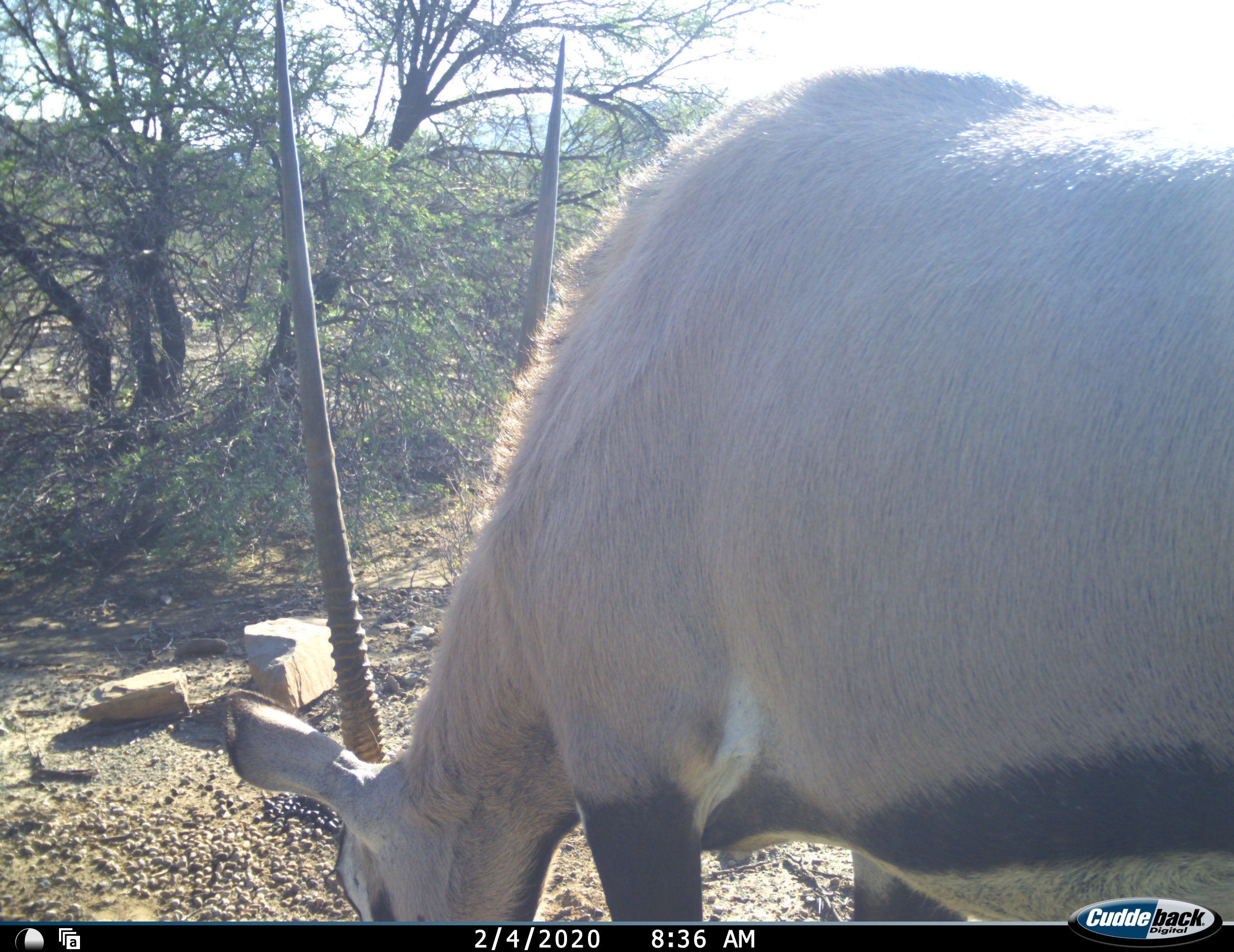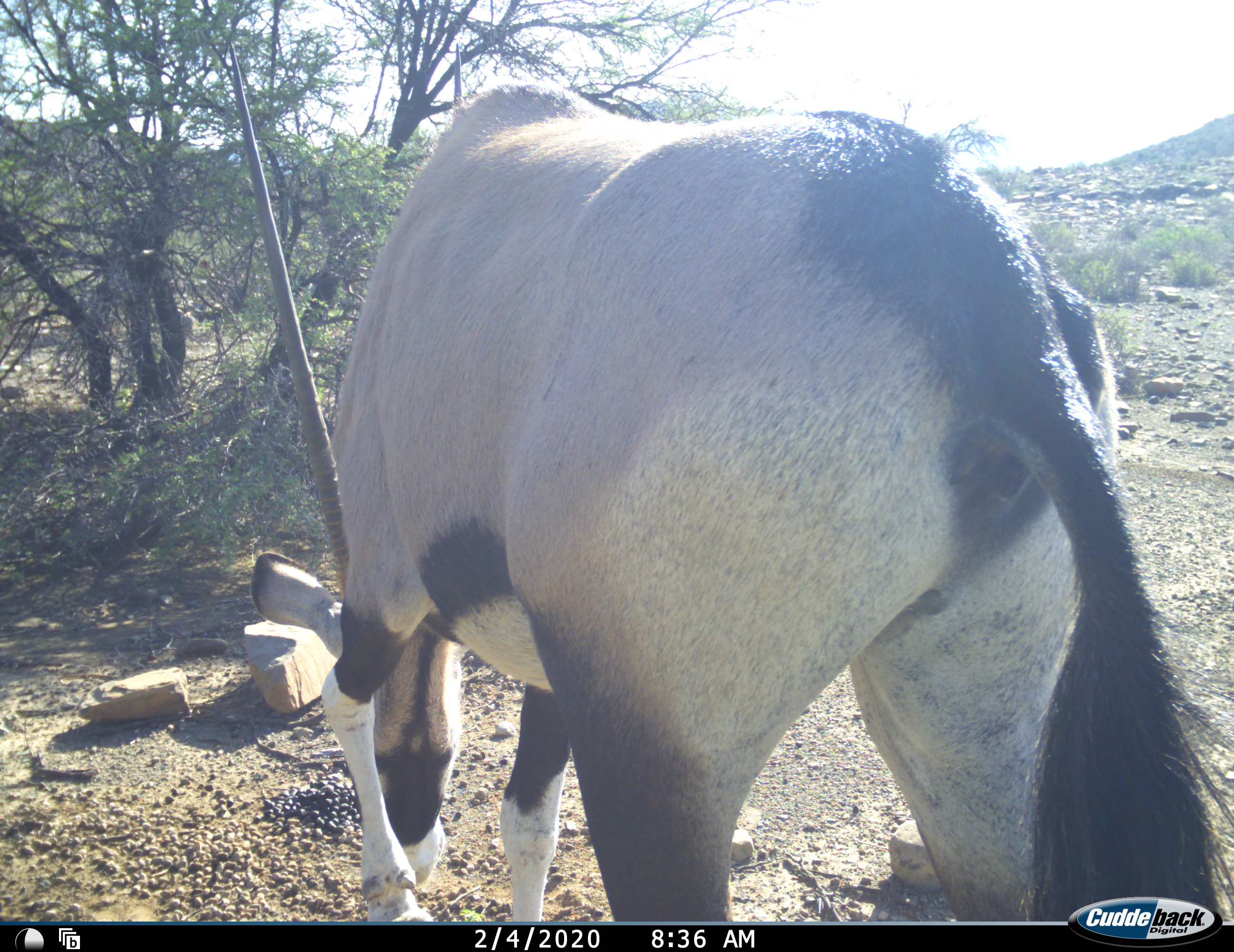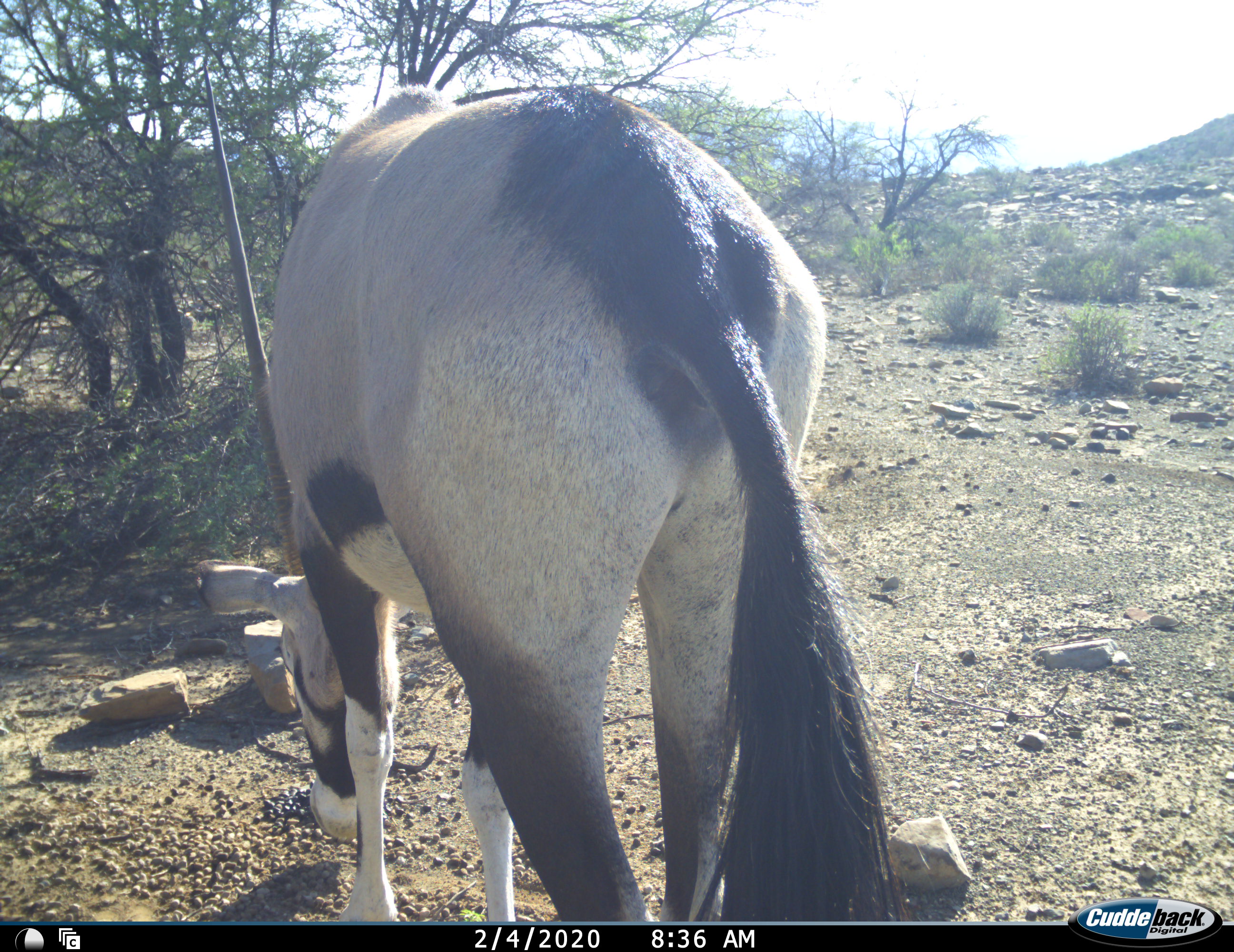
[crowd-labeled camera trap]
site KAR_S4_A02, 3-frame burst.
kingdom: Animalia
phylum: Chordata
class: Mammalia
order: Artiodactyla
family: Bovidae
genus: Oryx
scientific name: Oryx gazella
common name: gemsbok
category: oryx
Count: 1.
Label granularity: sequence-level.